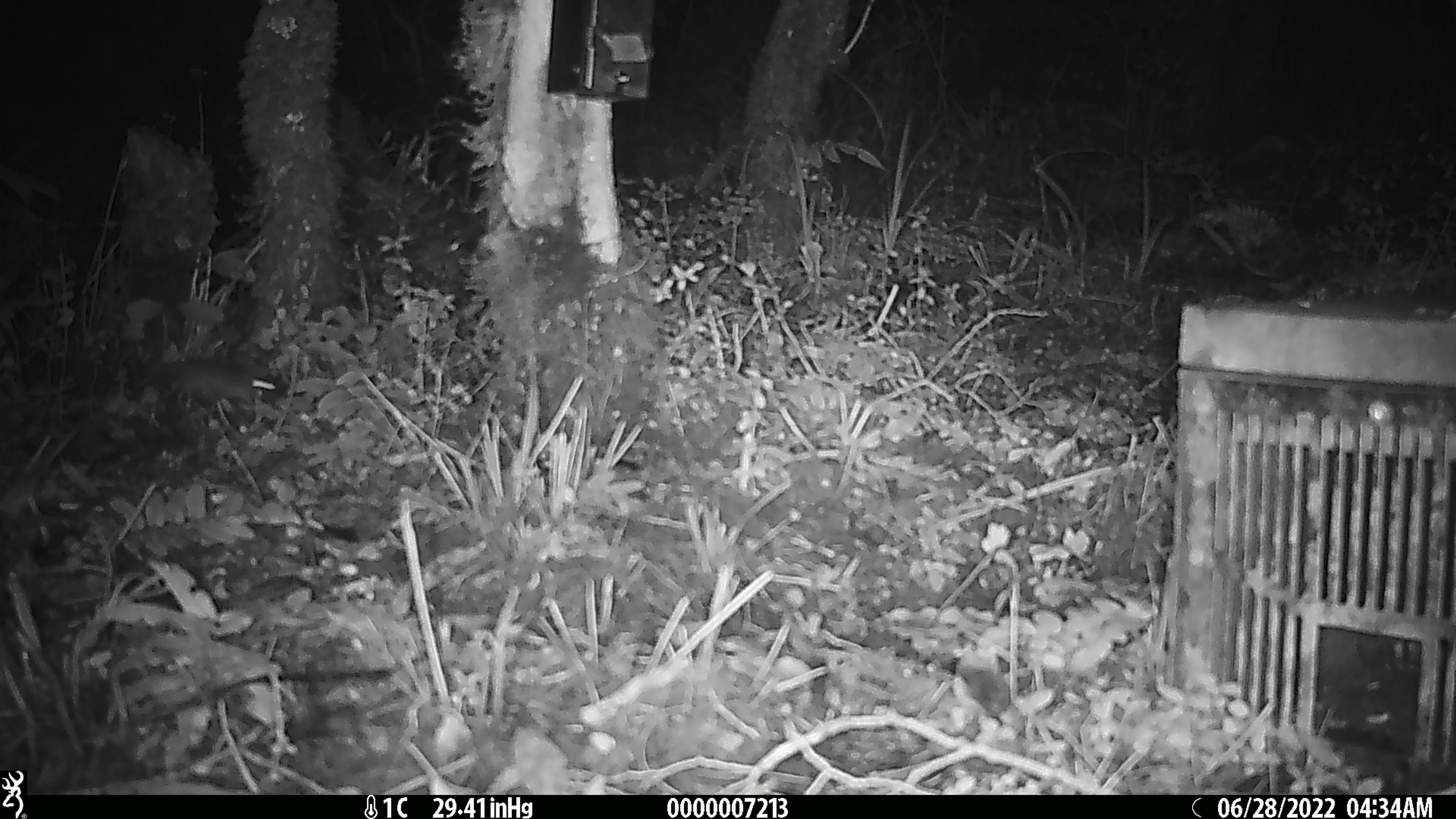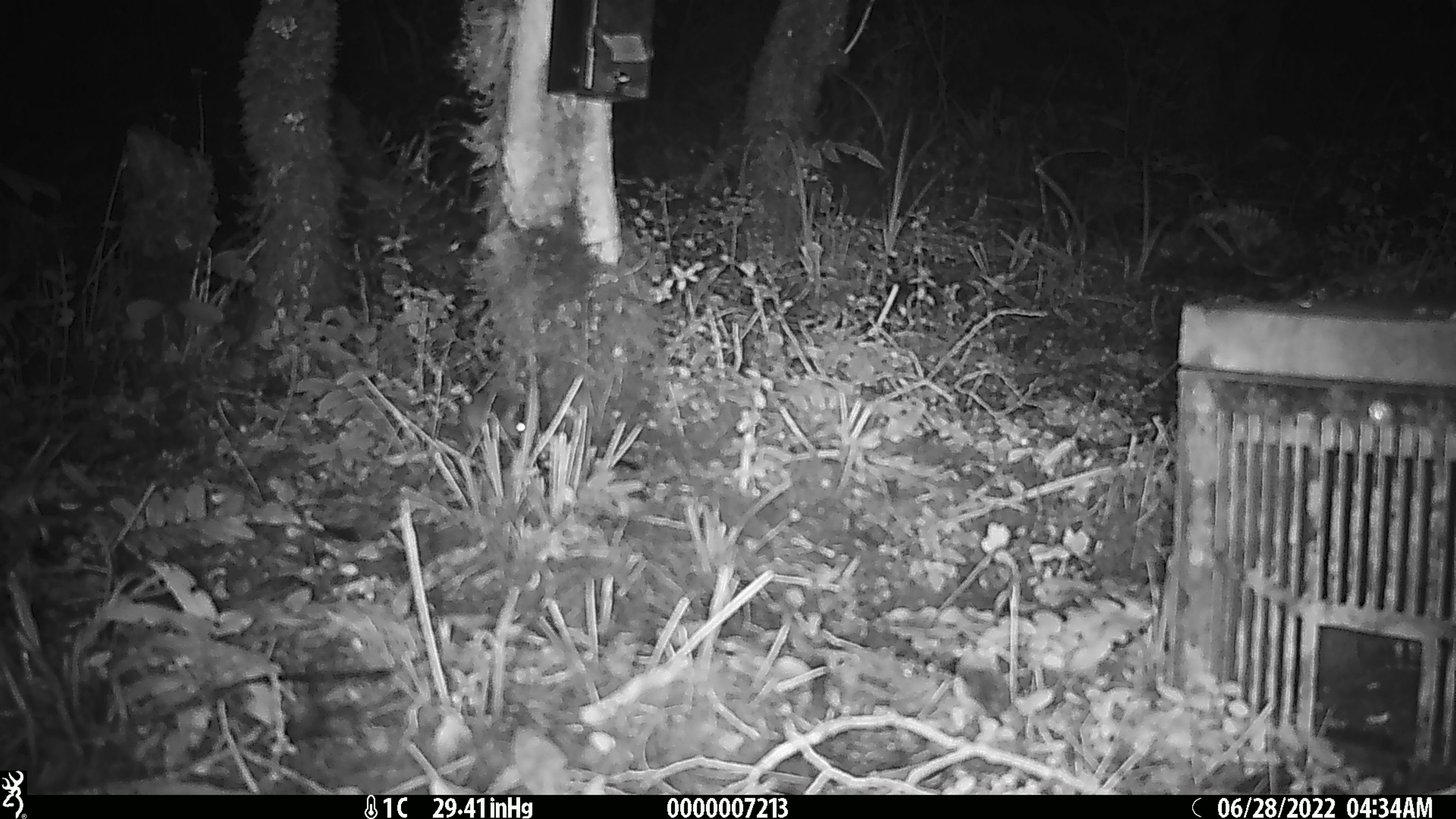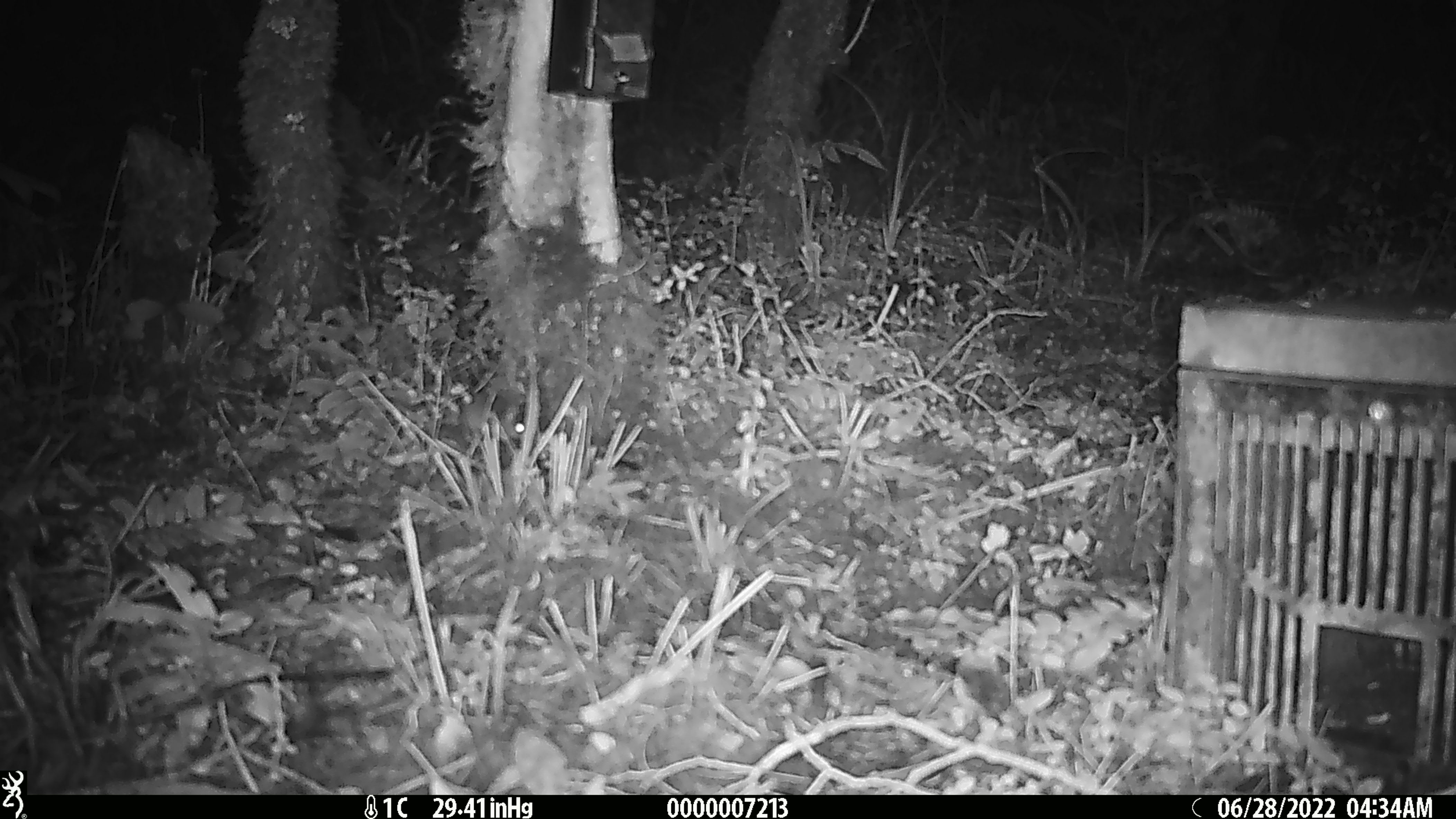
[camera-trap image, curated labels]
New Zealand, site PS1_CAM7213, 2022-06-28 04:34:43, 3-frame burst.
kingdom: Animalia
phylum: Chordata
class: Mammalia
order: Rodentia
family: Muridae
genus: Mus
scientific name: Mus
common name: mouse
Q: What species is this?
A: Mouse (Mus).